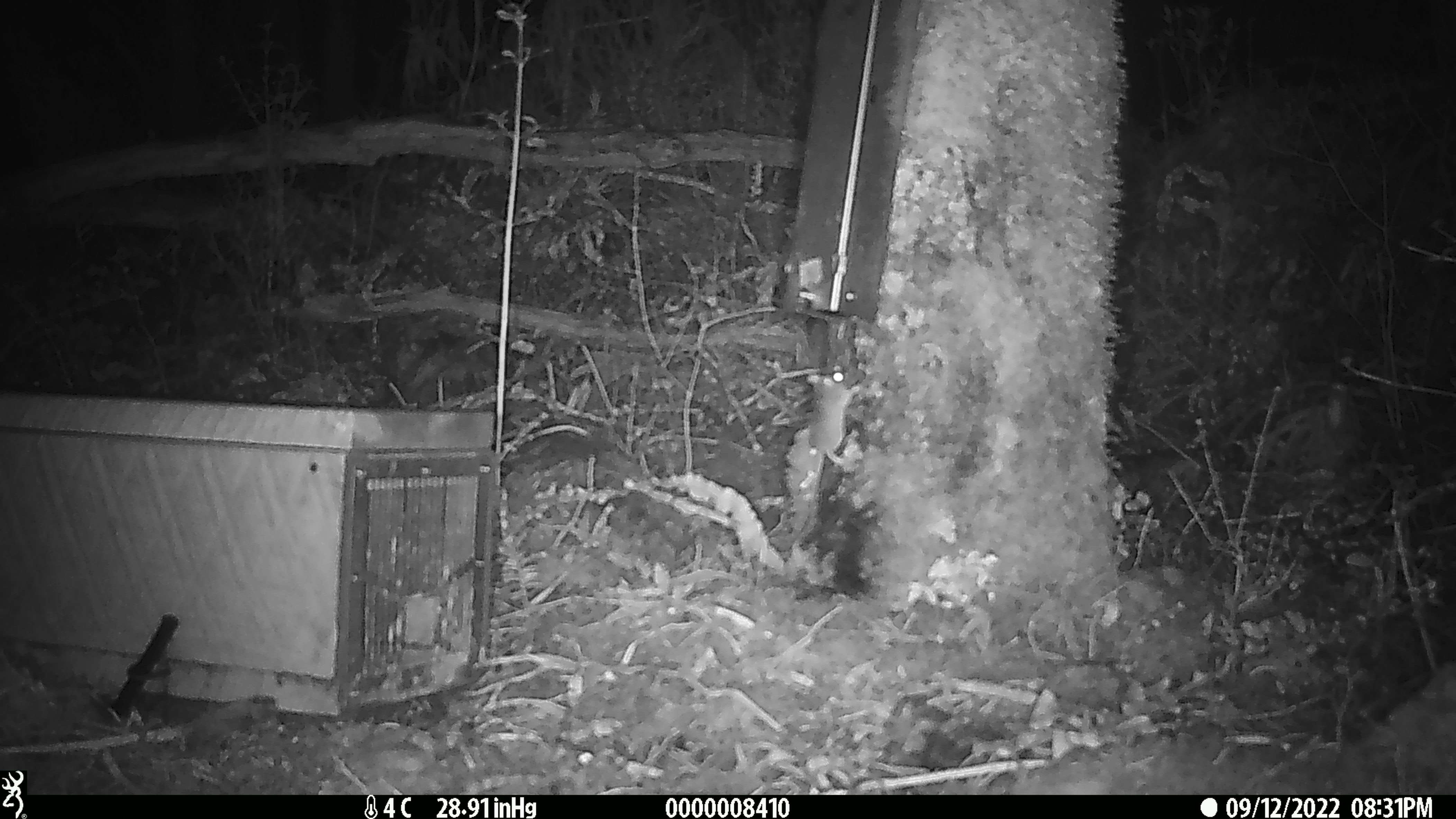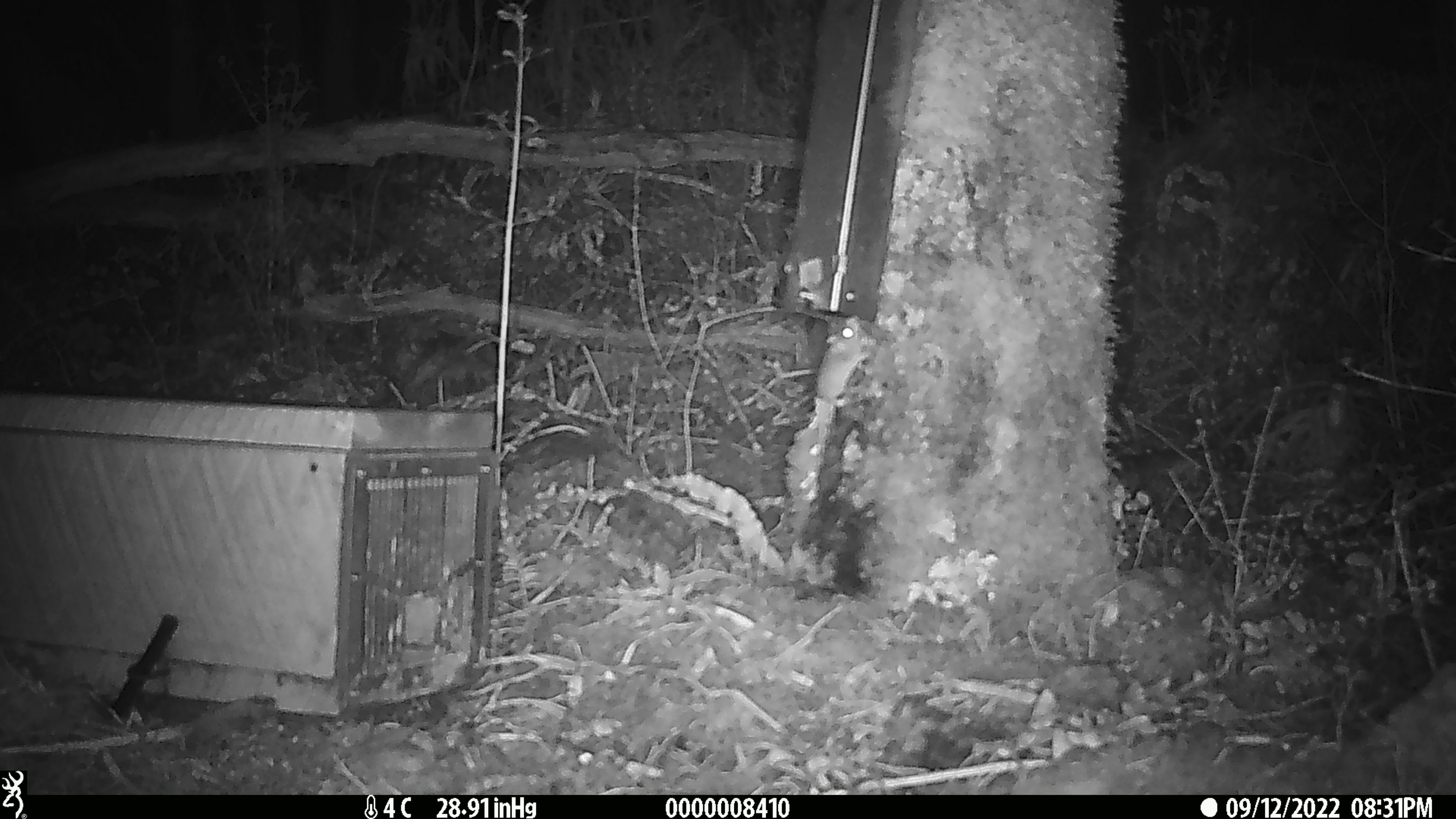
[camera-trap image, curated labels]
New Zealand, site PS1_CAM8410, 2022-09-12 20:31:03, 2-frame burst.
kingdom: Animalia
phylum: Chordata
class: Mammalia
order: Rodentia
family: Muridae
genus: Mus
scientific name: Mus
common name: mouse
Mouse (Mus).